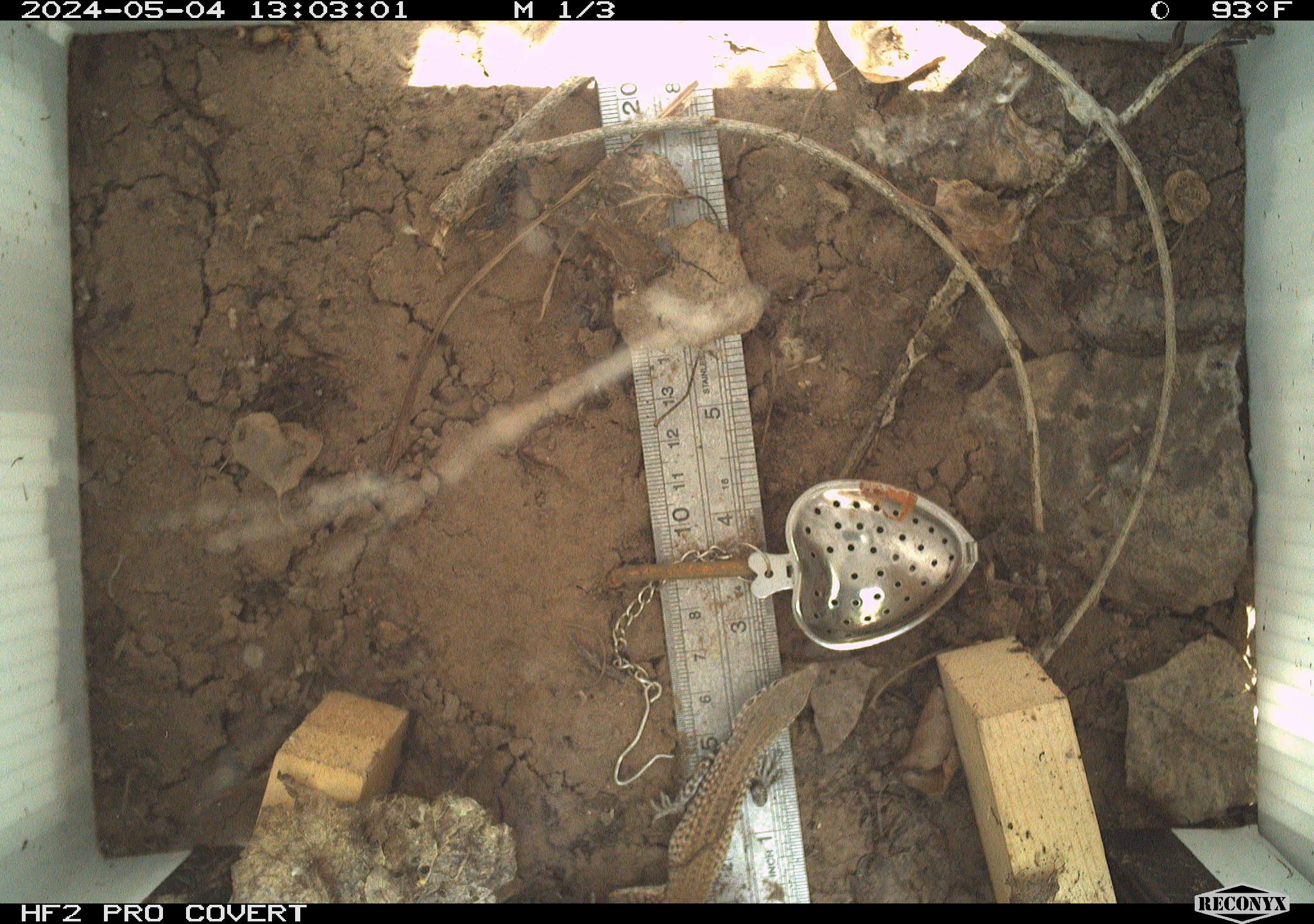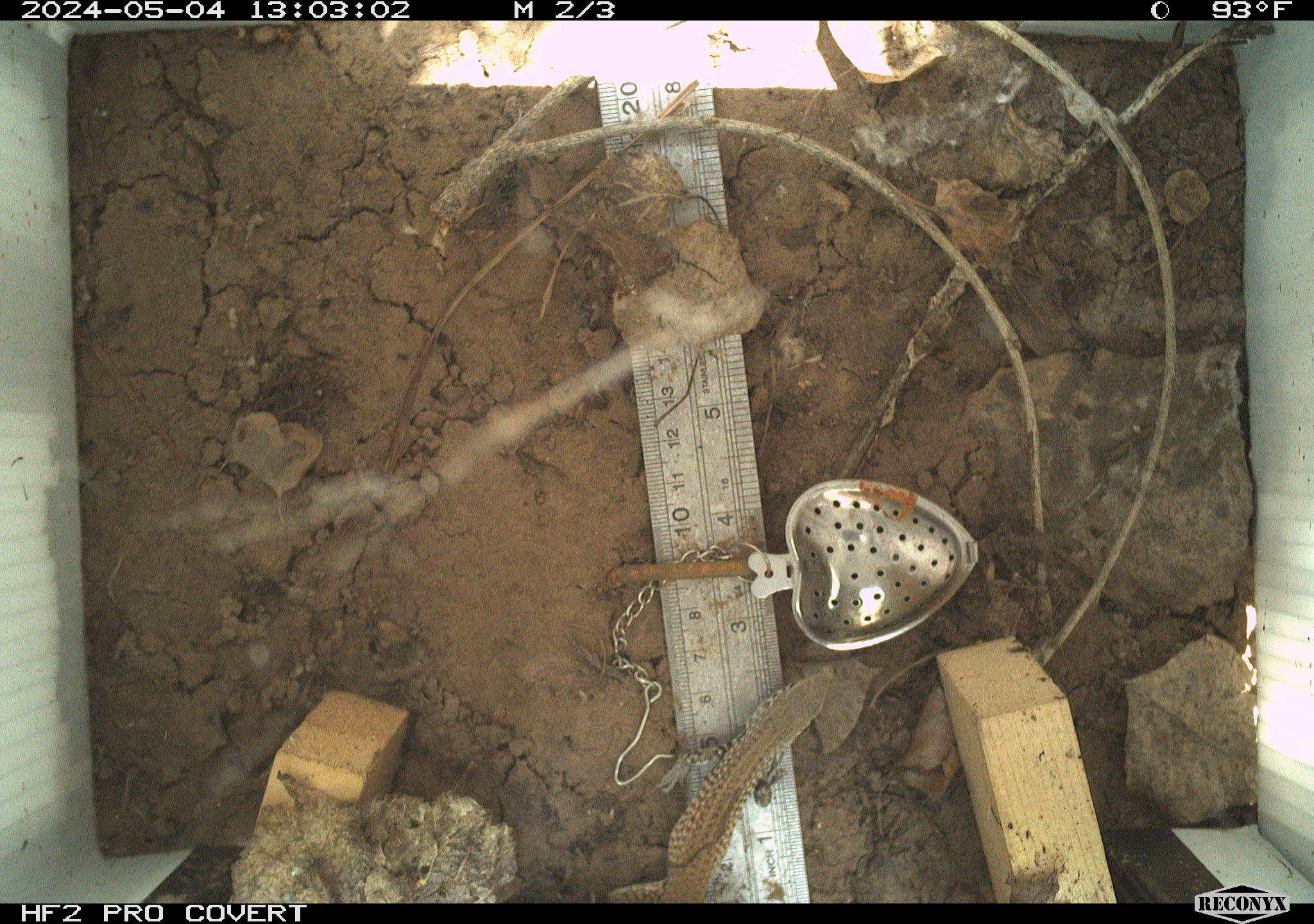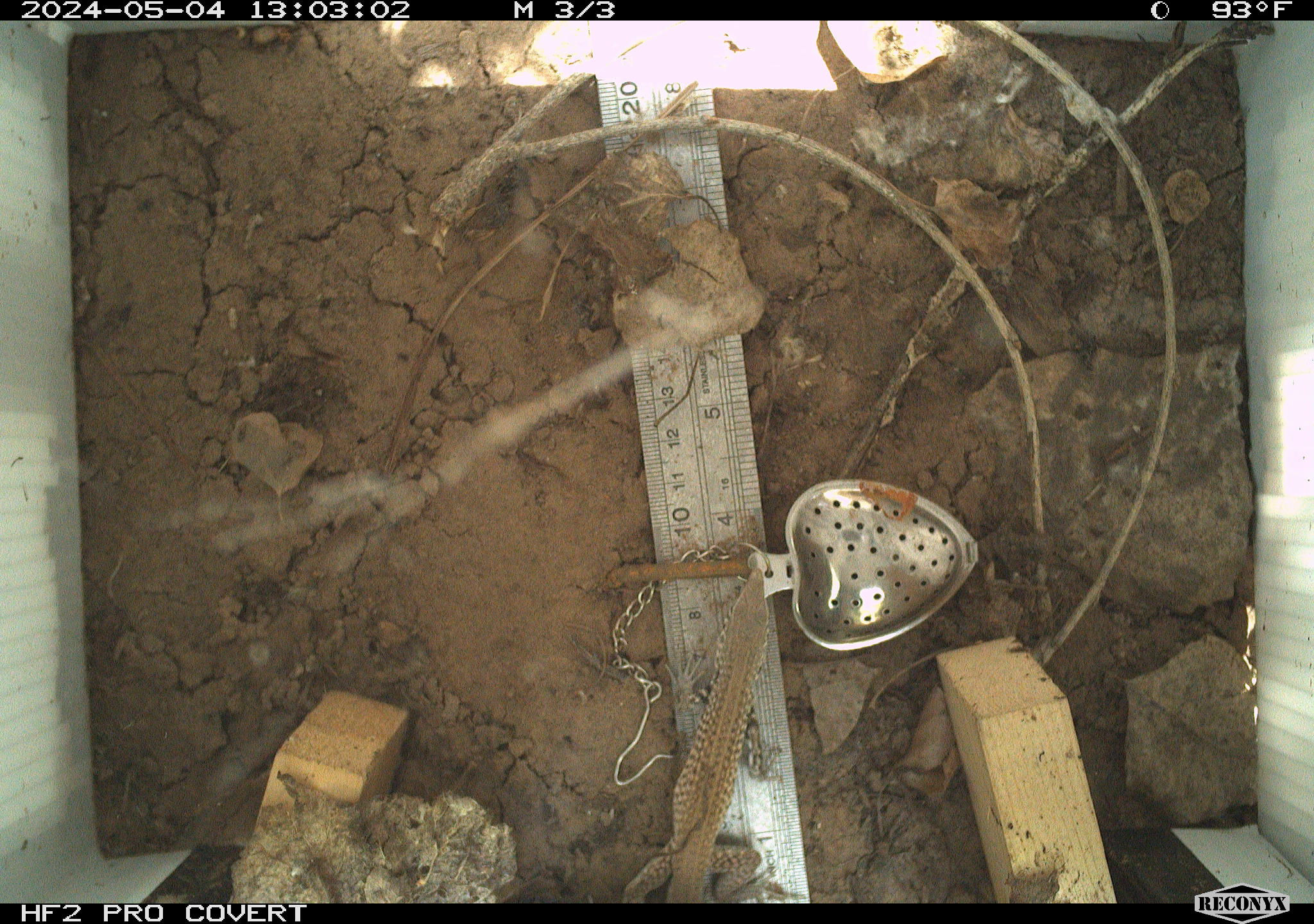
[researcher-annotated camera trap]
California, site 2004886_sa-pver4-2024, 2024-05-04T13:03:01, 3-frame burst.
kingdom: Animalia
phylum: Chordata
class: Reptilia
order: Squamata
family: Teiidae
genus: Aspidoscelis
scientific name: Aspidoscelis tigris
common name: western whiptail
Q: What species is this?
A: Western whiptail (Aspidoscelis tigris).